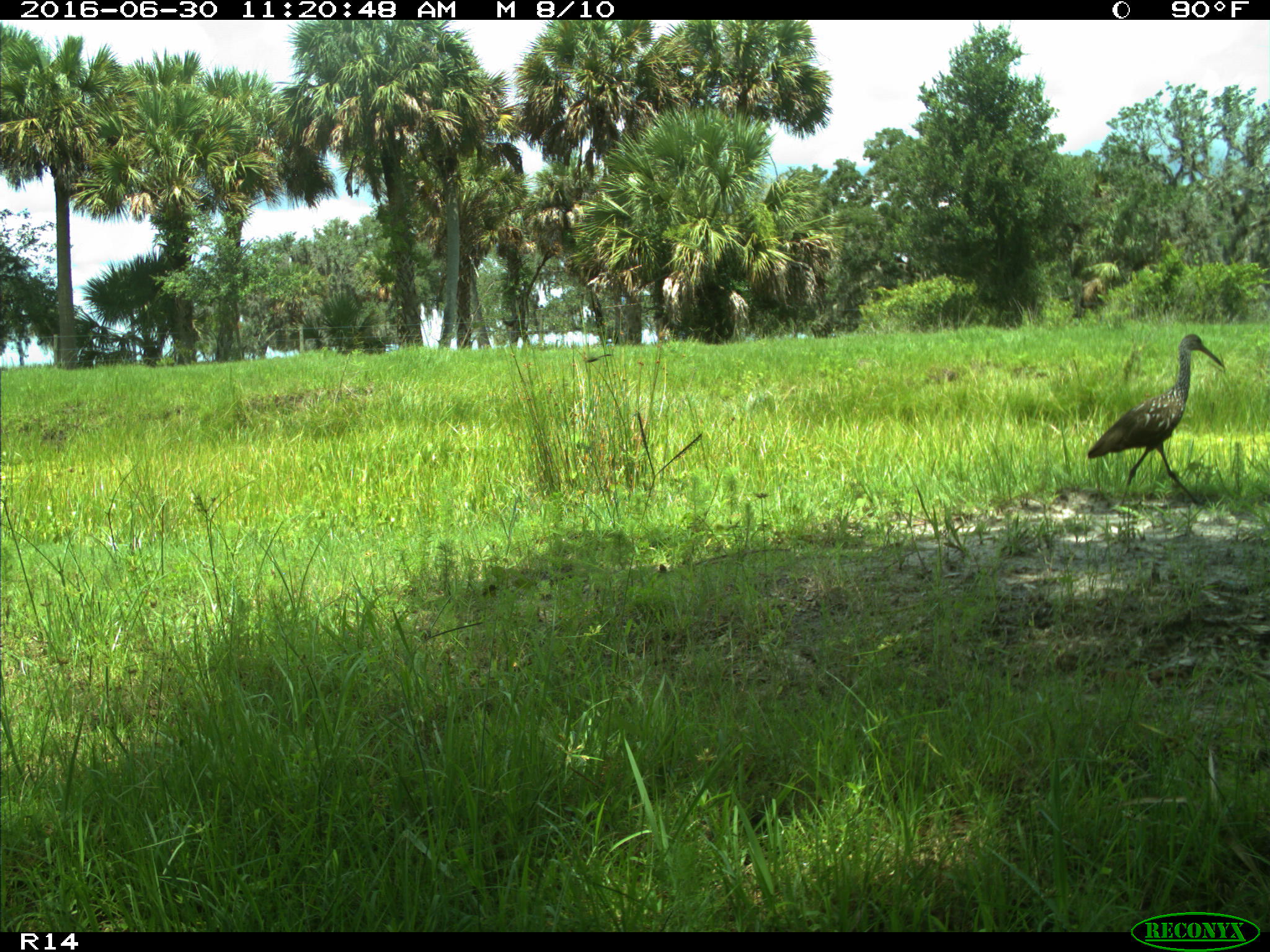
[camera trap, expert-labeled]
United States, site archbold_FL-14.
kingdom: Animalia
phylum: Chordata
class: Aves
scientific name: Aves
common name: birds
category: unidentified bird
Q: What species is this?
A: Unidentified bird (birds) (Aves).